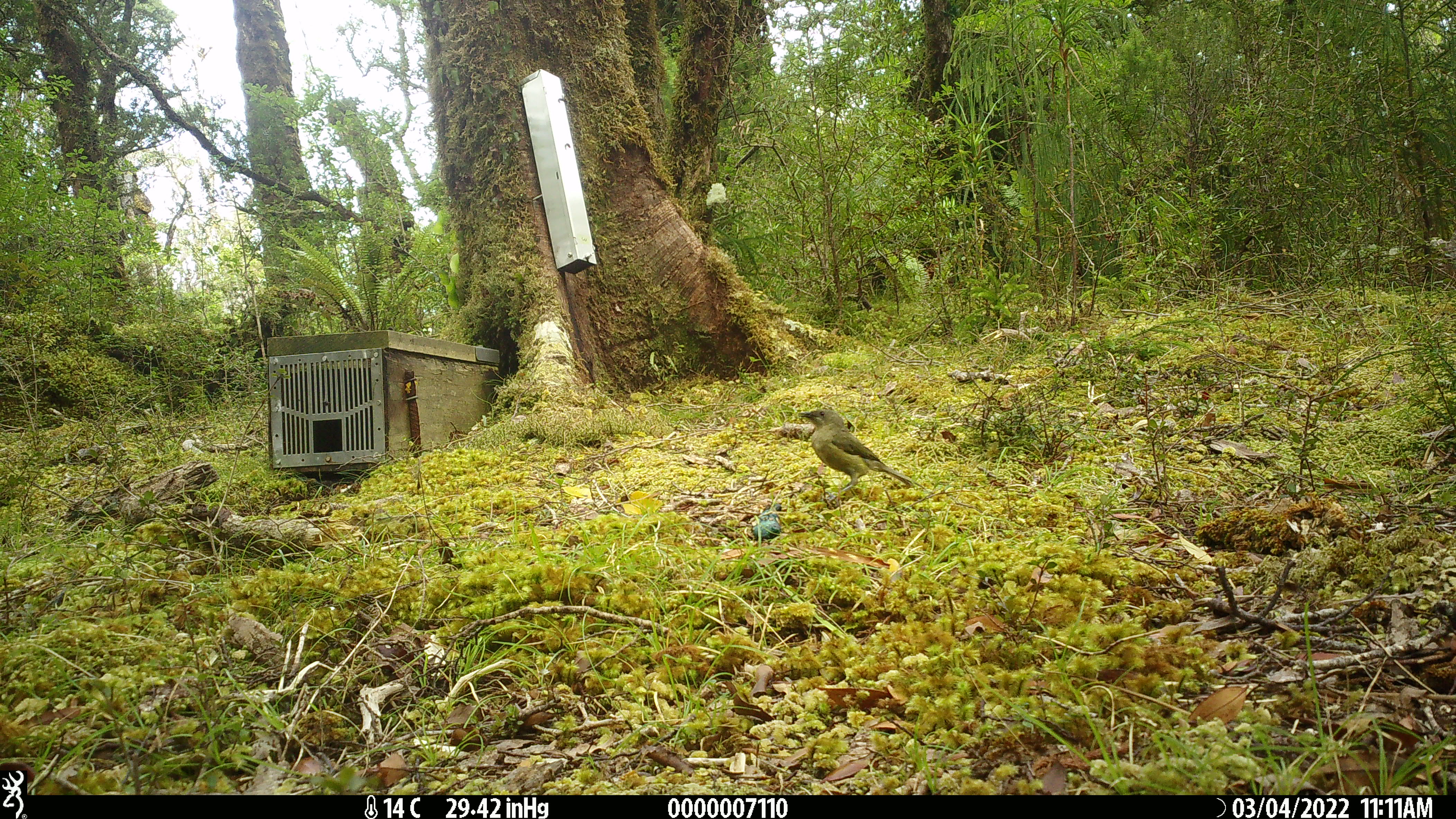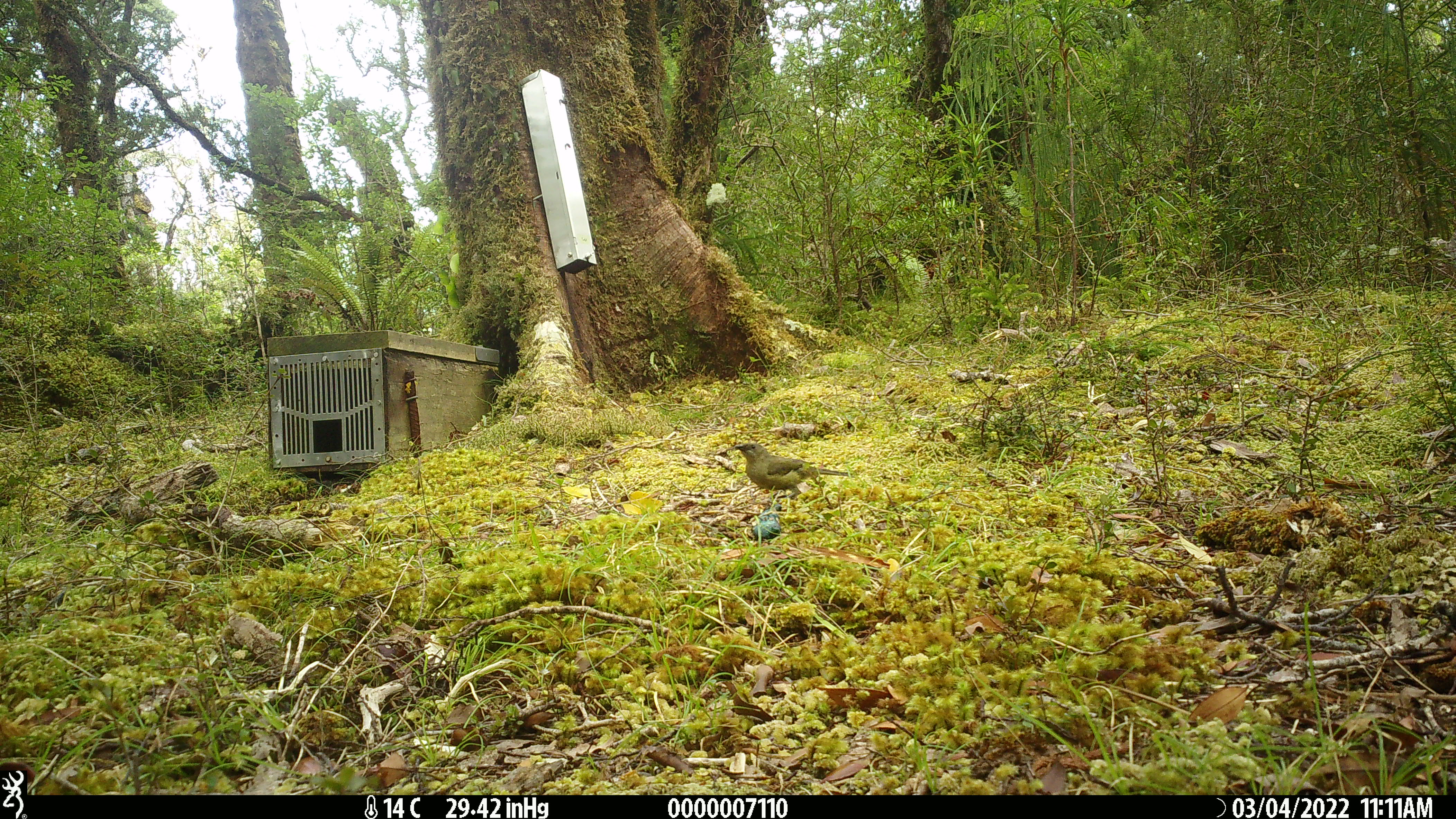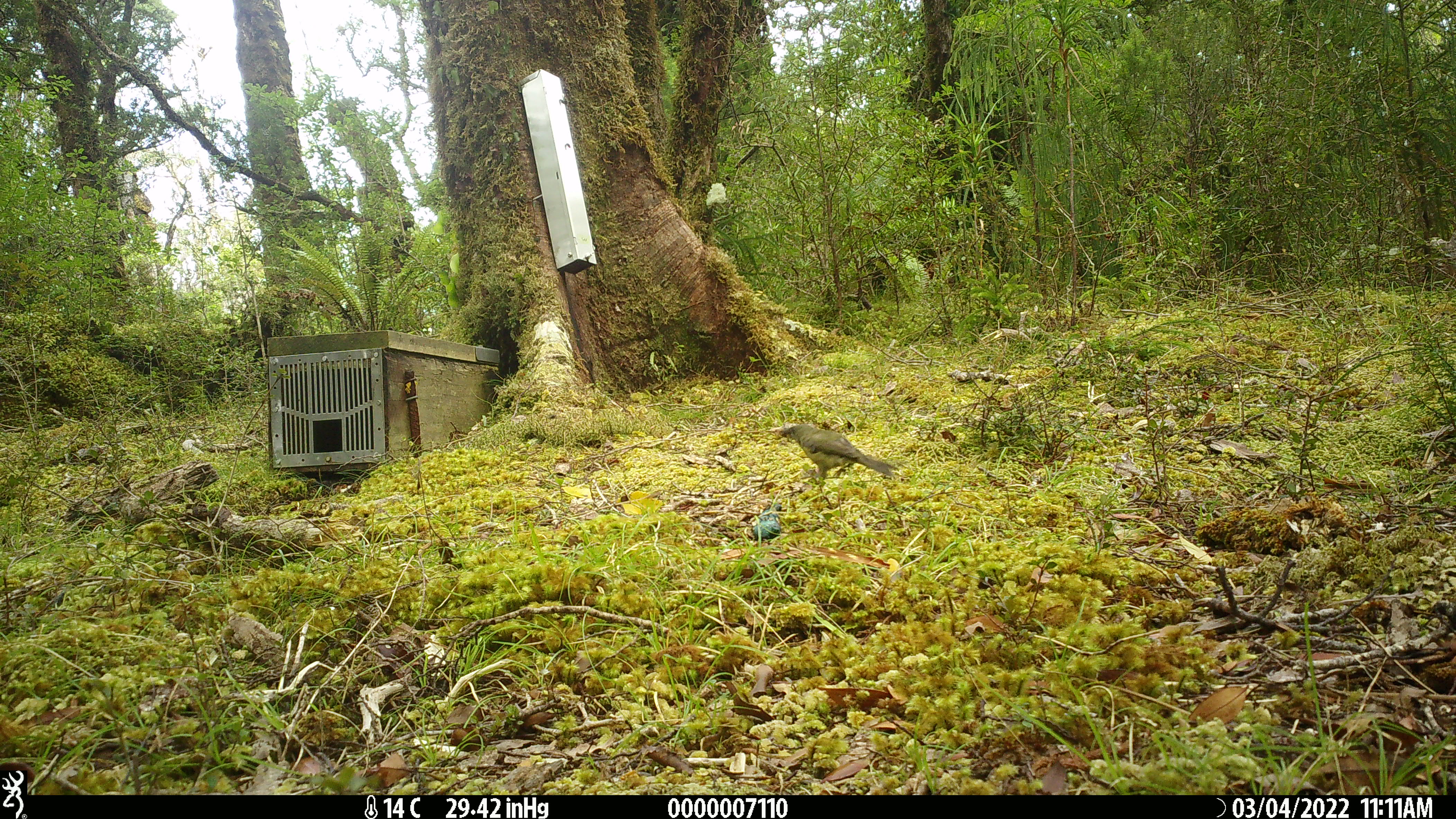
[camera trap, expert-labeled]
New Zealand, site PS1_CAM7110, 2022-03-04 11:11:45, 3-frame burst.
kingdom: Animalia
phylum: Chordata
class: Aves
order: Passeriformes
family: Meliphagidae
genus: Anthornis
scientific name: Anthornis melanura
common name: new zealand bellbird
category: bellbird